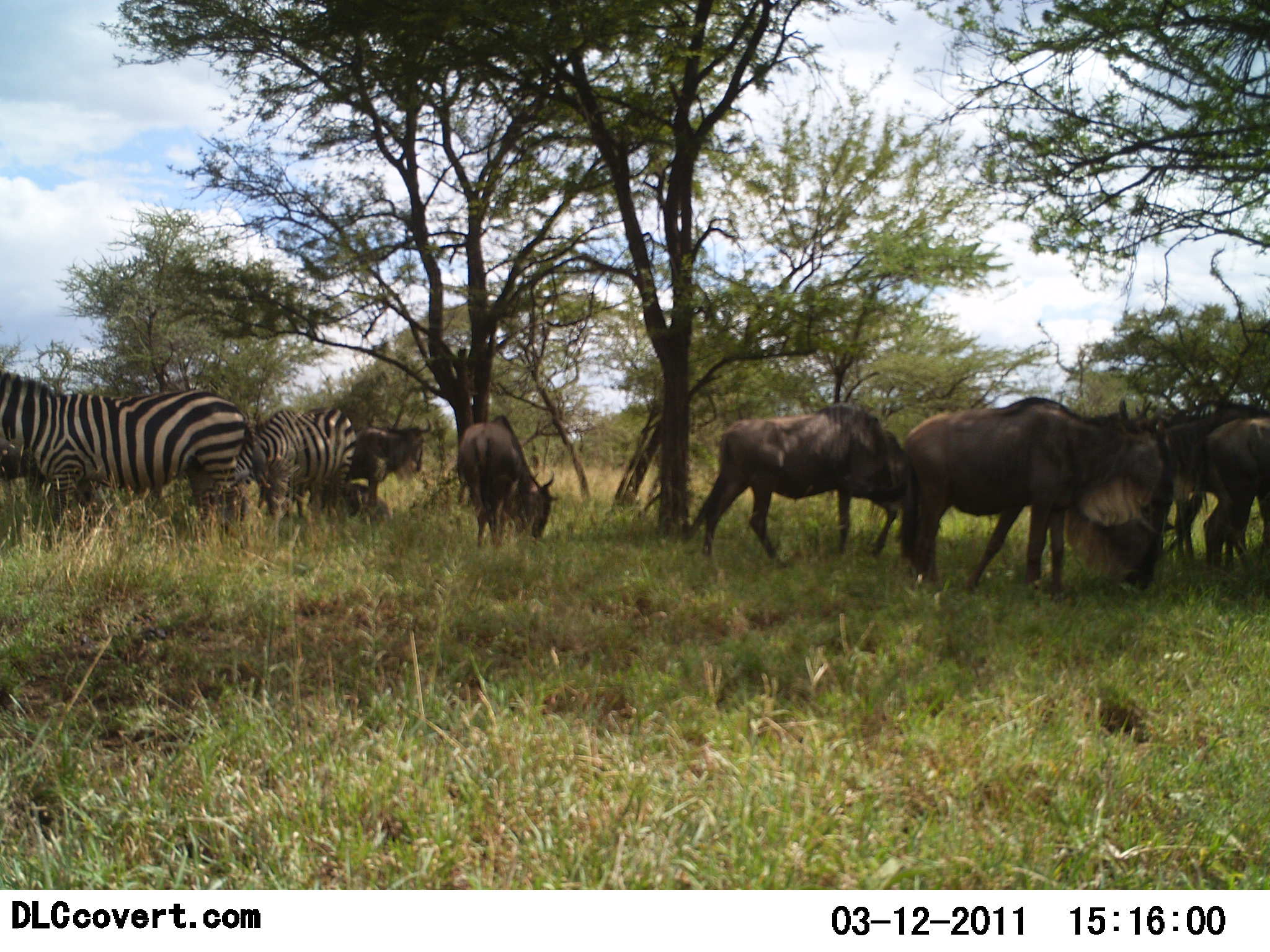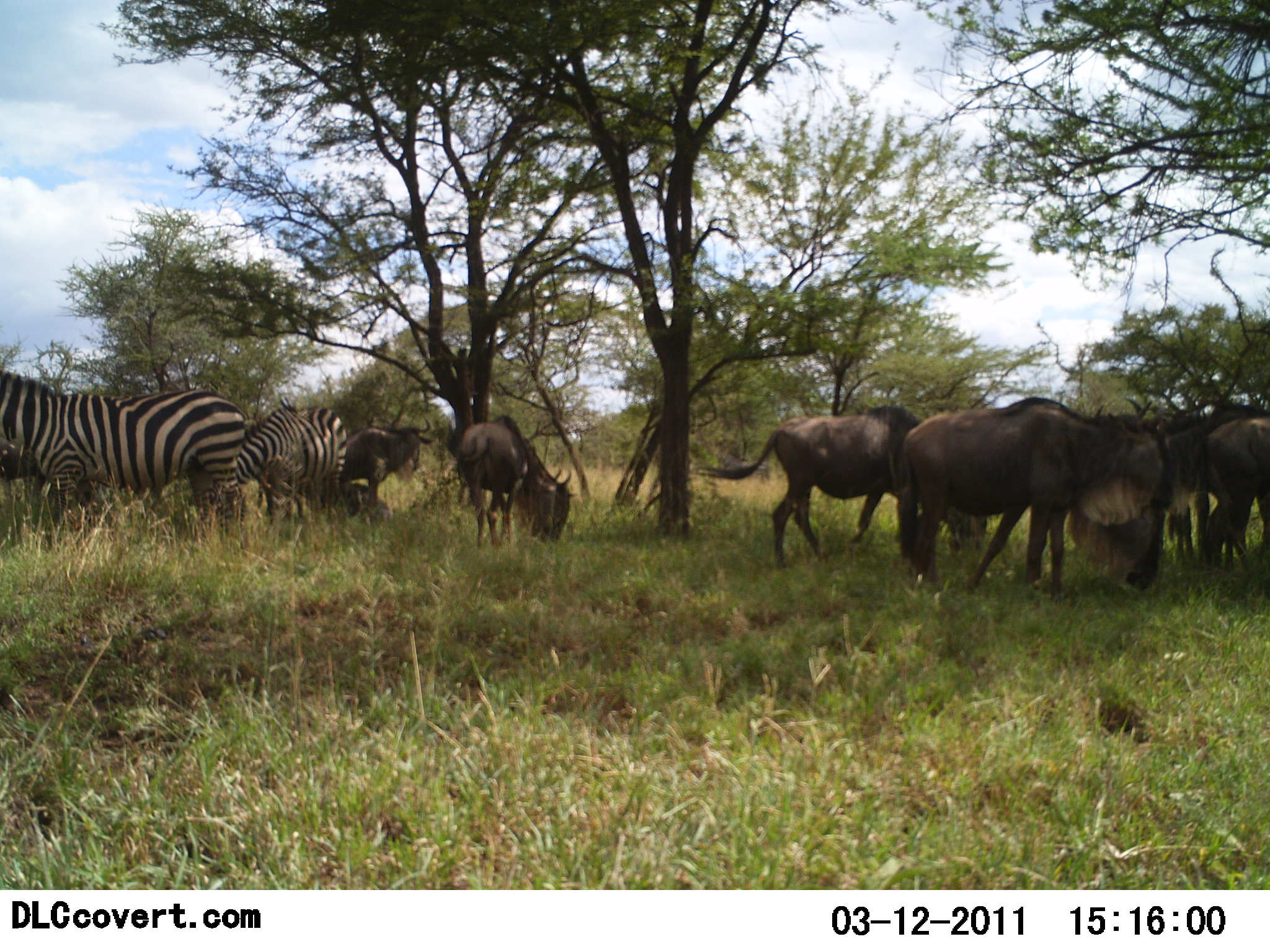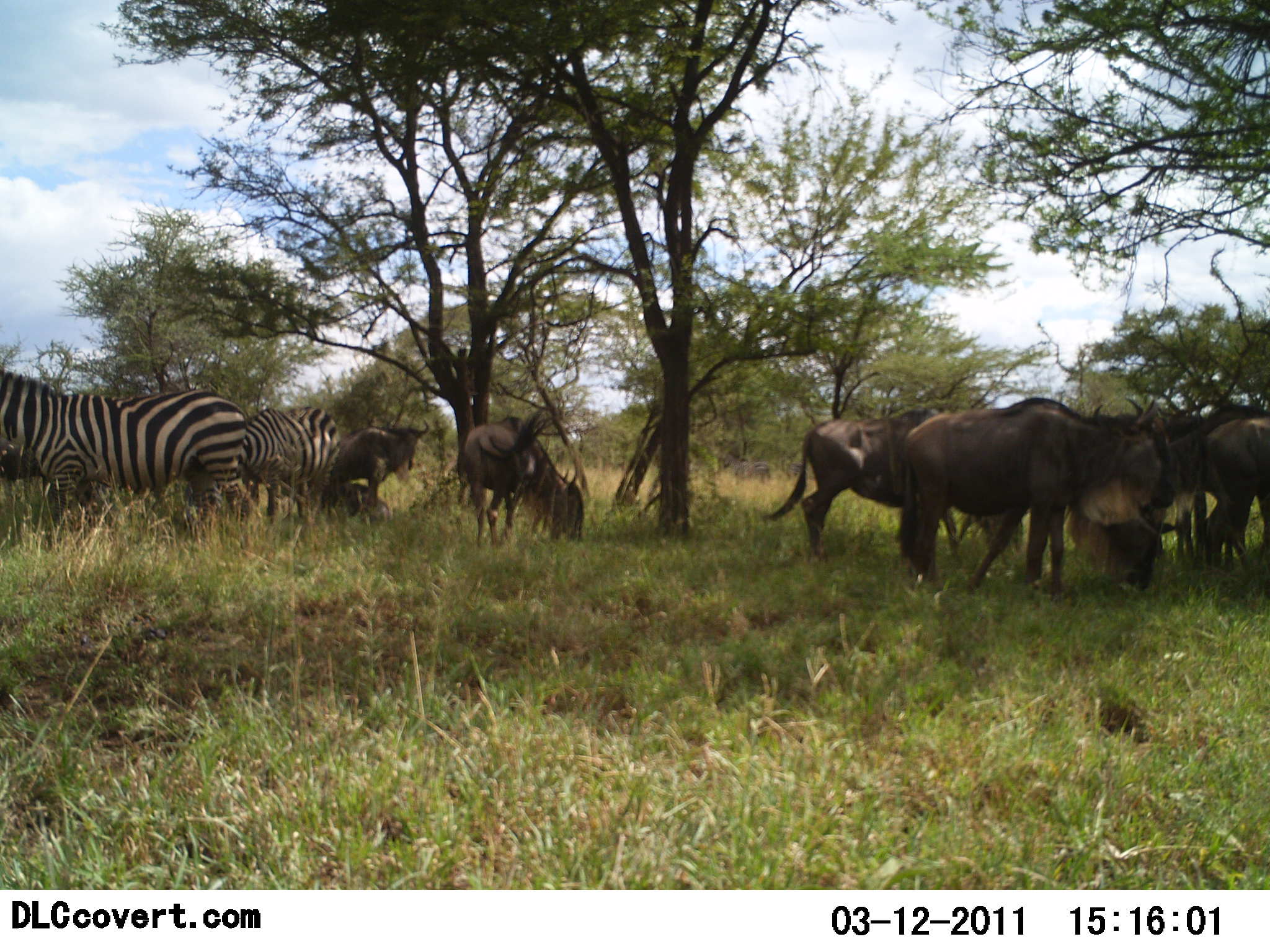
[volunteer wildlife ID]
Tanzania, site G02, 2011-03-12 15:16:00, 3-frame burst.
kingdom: Animalia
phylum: Chordata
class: Mammalia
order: Artiodactyla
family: Bovidae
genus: Connochaetes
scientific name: Connochaetes taurinus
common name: blue wildebeest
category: wildebeest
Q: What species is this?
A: Wildebeest (blue wildebeest) (Connochaetes taurinus).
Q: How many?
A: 7.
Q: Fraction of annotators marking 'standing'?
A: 50%.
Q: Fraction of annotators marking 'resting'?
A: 0%.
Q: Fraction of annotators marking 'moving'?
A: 30%.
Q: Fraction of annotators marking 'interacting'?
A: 0%.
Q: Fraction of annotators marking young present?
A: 0%.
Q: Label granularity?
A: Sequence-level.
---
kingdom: Animalia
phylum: Chordata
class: Mammalia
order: Perissodactyla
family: Equidae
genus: Equus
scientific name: Equus quagga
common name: plains zebra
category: zebra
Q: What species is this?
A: Zebra (plains zebra) (Equus quagga).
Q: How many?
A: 2.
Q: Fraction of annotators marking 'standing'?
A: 67%.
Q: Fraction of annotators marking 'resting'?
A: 0%.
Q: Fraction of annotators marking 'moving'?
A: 8%.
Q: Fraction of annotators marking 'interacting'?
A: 0%.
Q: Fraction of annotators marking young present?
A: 0%.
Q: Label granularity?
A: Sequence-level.